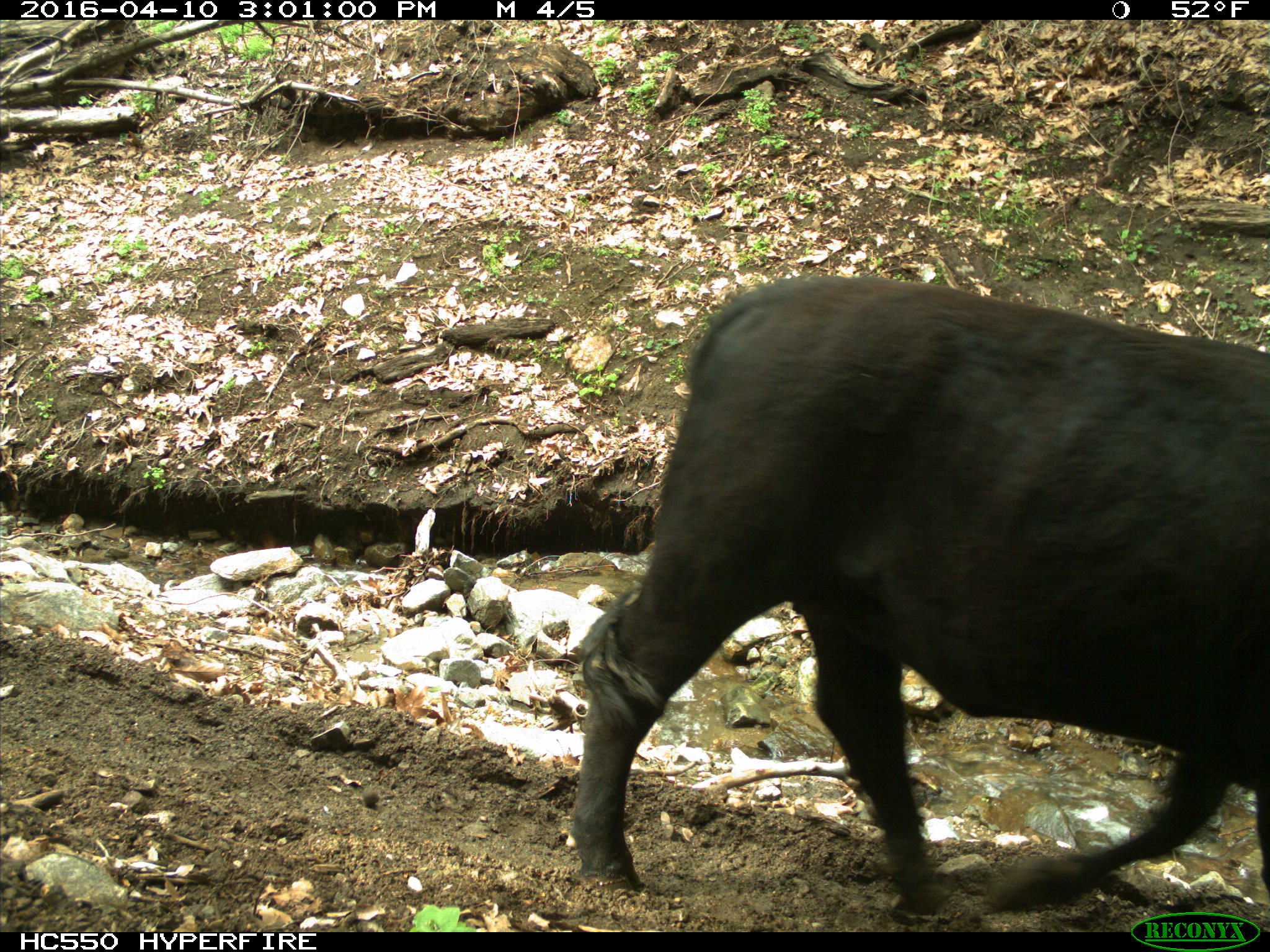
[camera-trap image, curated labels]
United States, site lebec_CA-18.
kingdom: Animalia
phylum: Chordata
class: Mammalia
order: Artiodactyla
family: Bovidae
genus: Bos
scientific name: Bos taurus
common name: domestic cow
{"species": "Bos taurus (domestic cow)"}